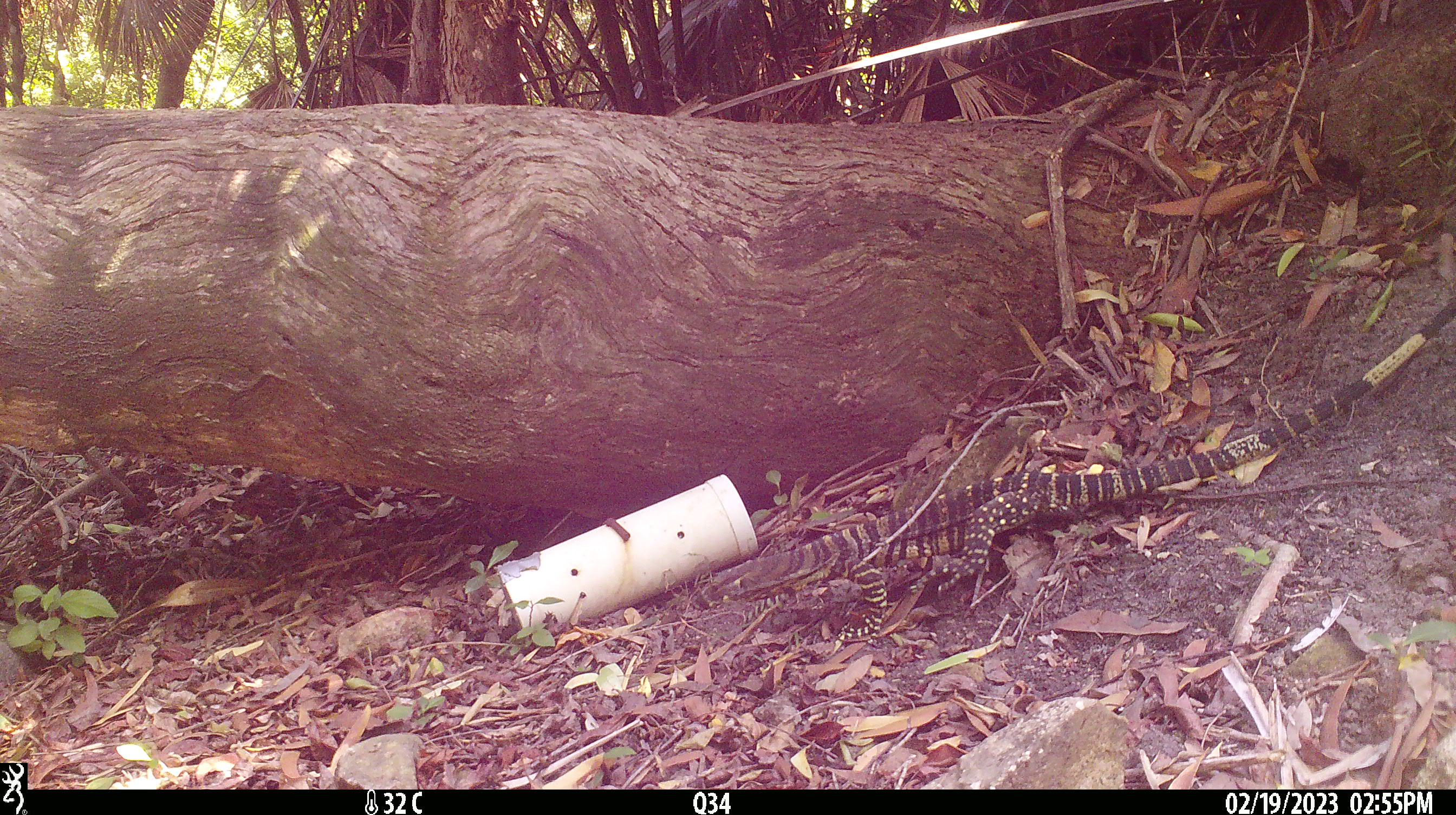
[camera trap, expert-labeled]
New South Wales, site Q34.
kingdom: Animalia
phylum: Chordata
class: Reptilia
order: Squamata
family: Varanidae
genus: Varanus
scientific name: Varanus varius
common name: lace monitor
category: goanna